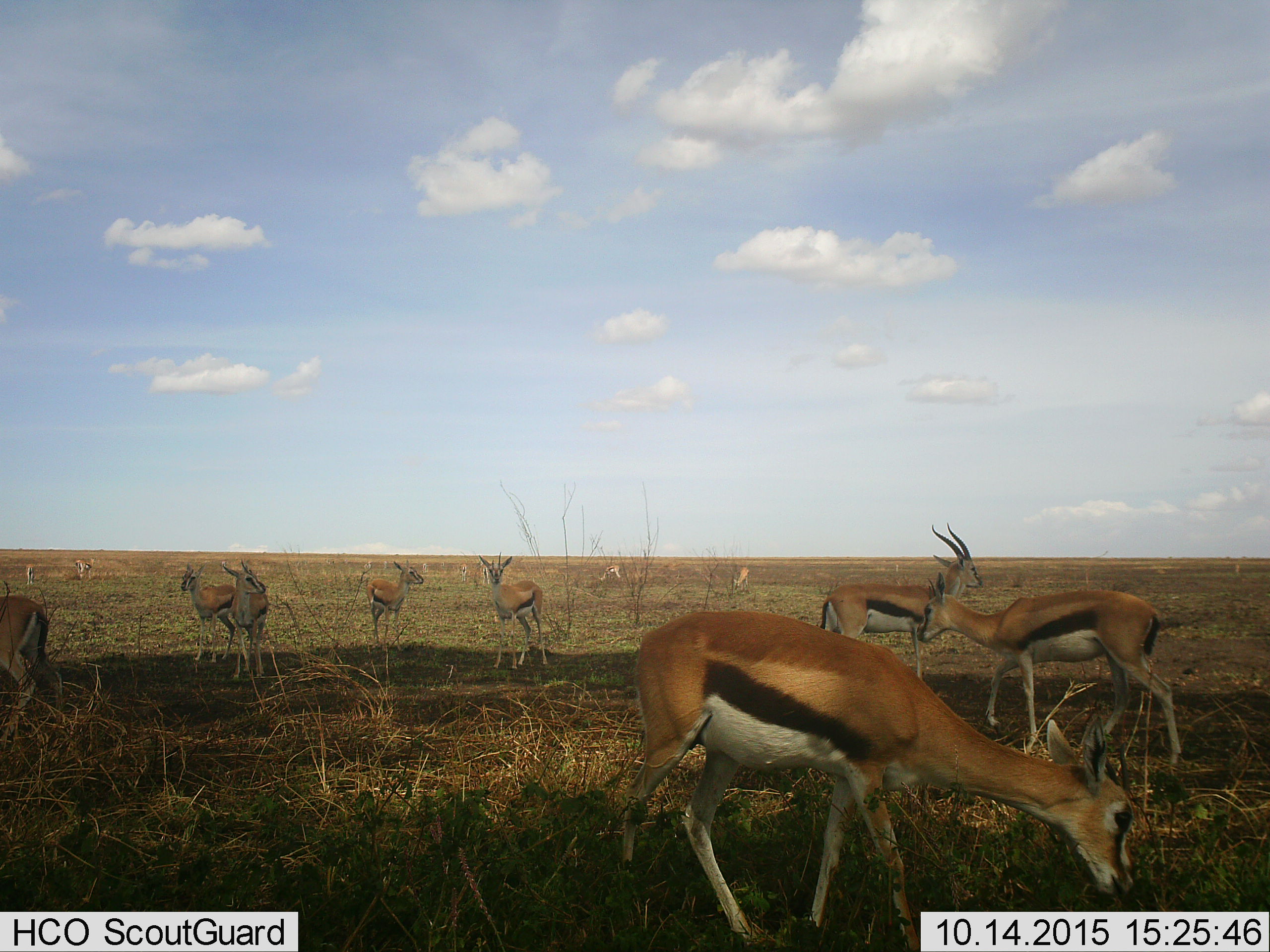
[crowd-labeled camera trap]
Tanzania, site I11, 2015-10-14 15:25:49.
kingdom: Animalia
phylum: Chordata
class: Mammalia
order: Artiodactyla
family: Bovidae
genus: Eudorcas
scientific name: Eudorcas thomsonii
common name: thomson's gazelle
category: gazellethomsons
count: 11-50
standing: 78%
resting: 0%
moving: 33%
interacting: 0%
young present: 33%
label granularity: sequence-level